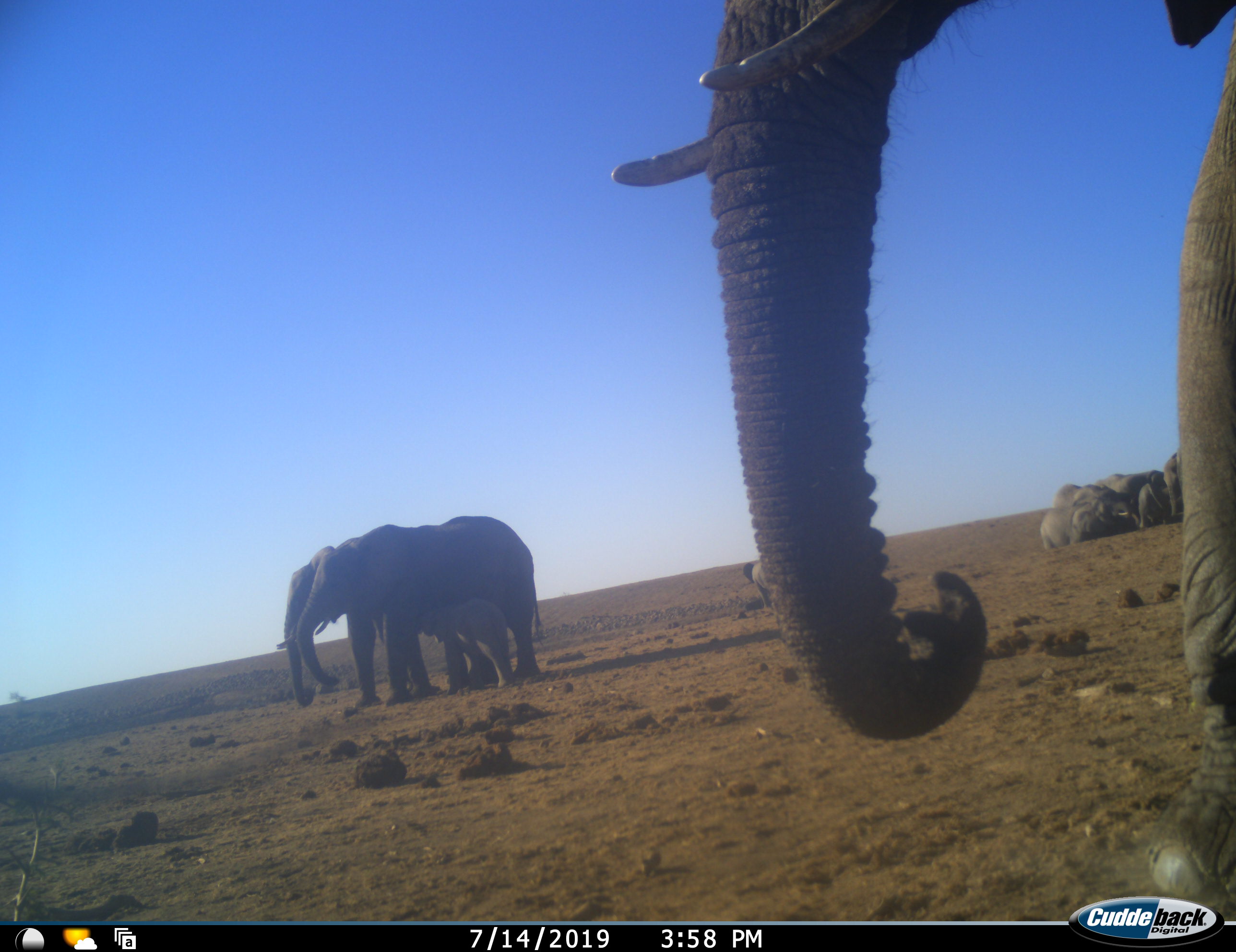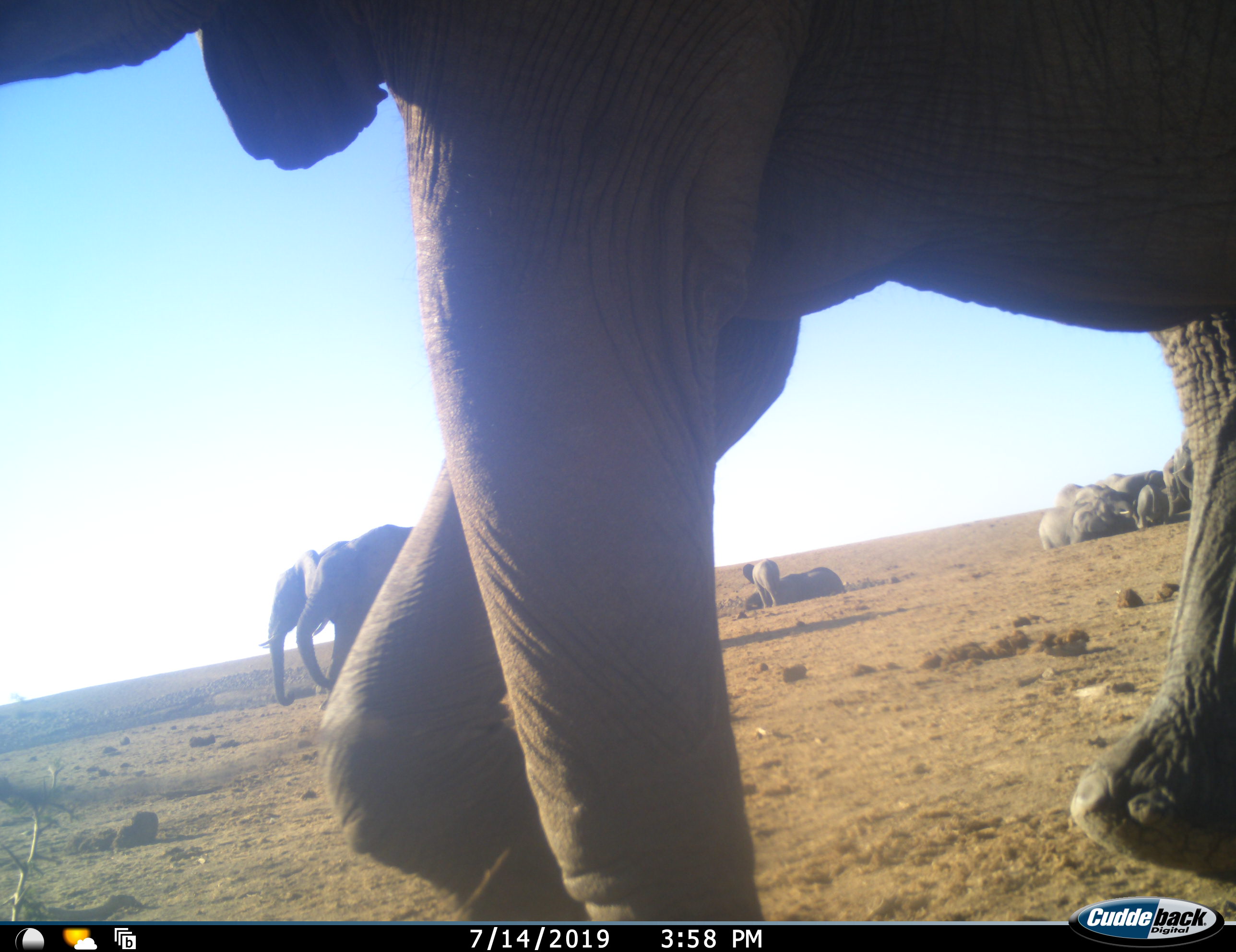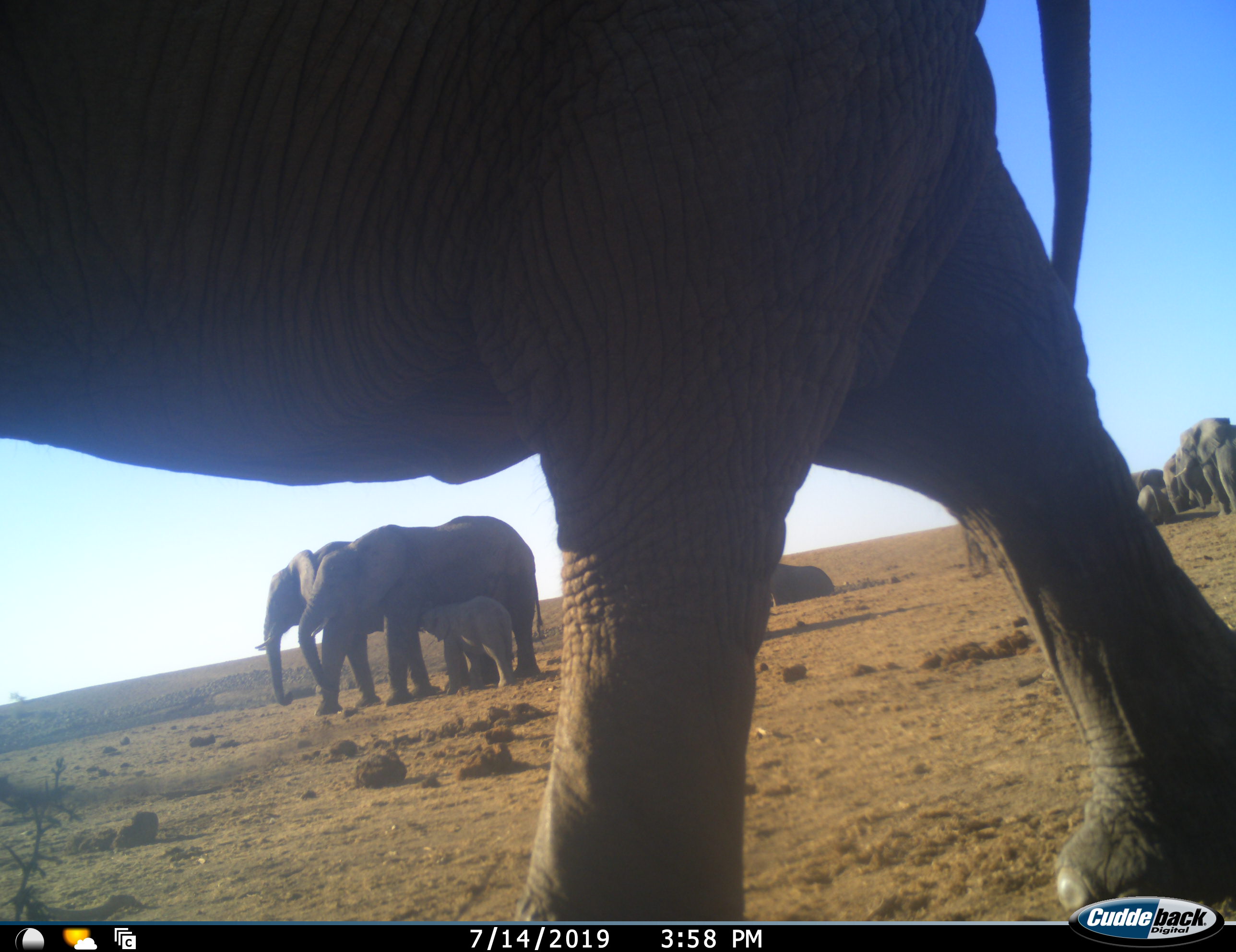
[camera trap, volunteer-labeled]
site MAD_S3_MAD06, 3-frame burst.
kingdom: Animalia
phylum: Chordata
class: Mammalia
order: Proboscidea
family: Elephantidae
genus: Loxodonta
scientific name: Loxodonta africana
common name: african bush elephant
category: elephant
Elephant (african bush elephant) (Loxodonta africana), count 11-50. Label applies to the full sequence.